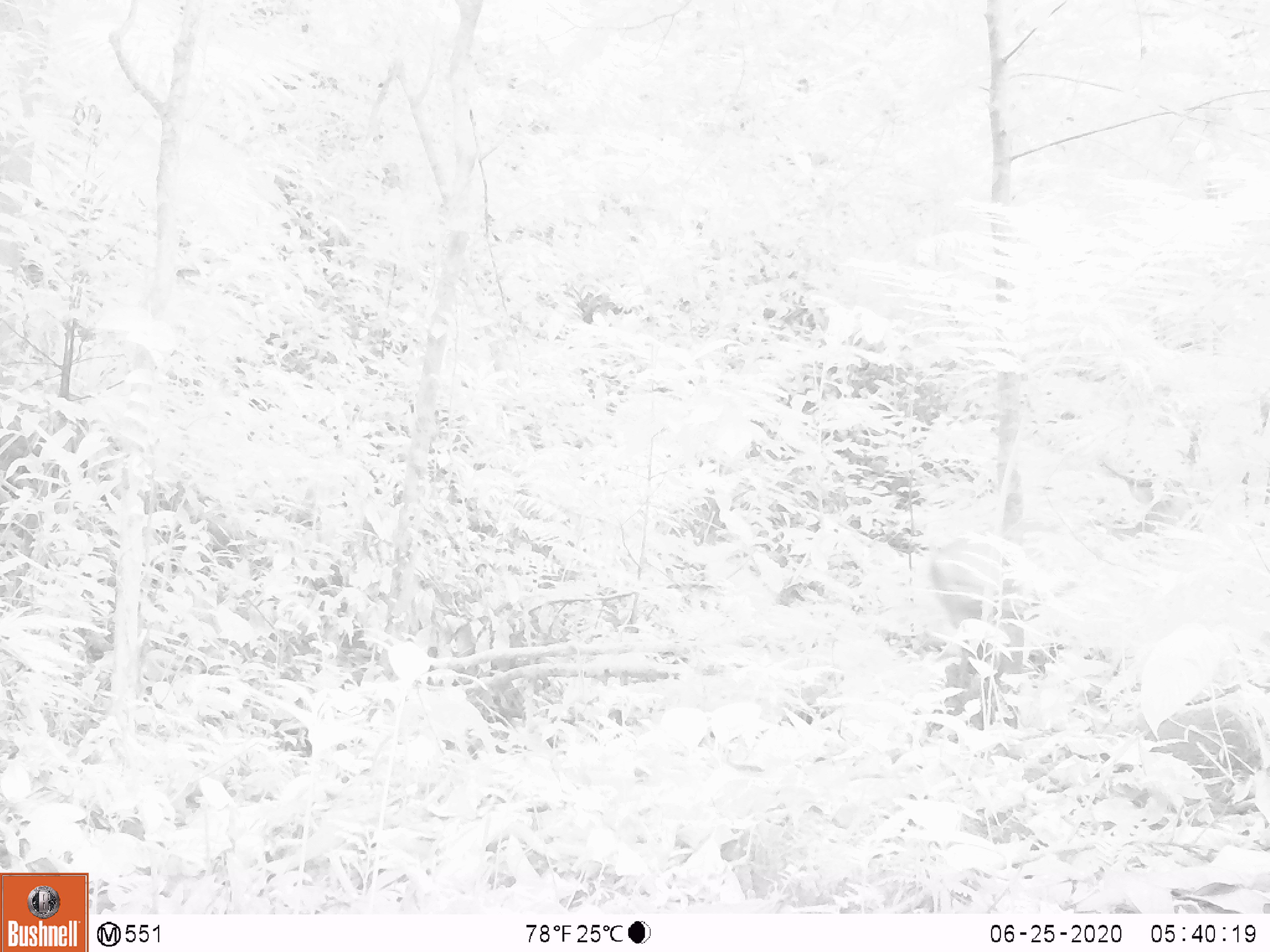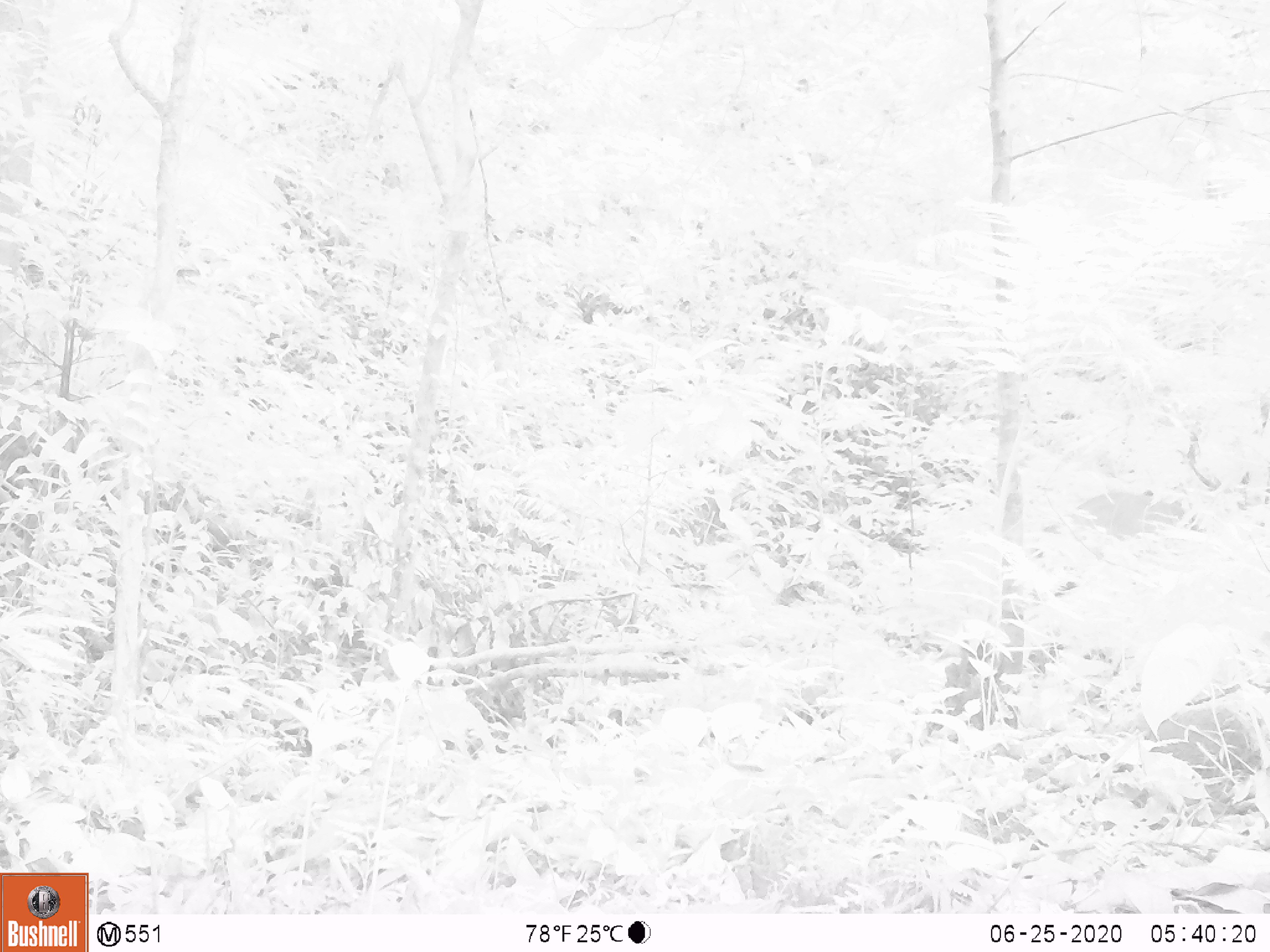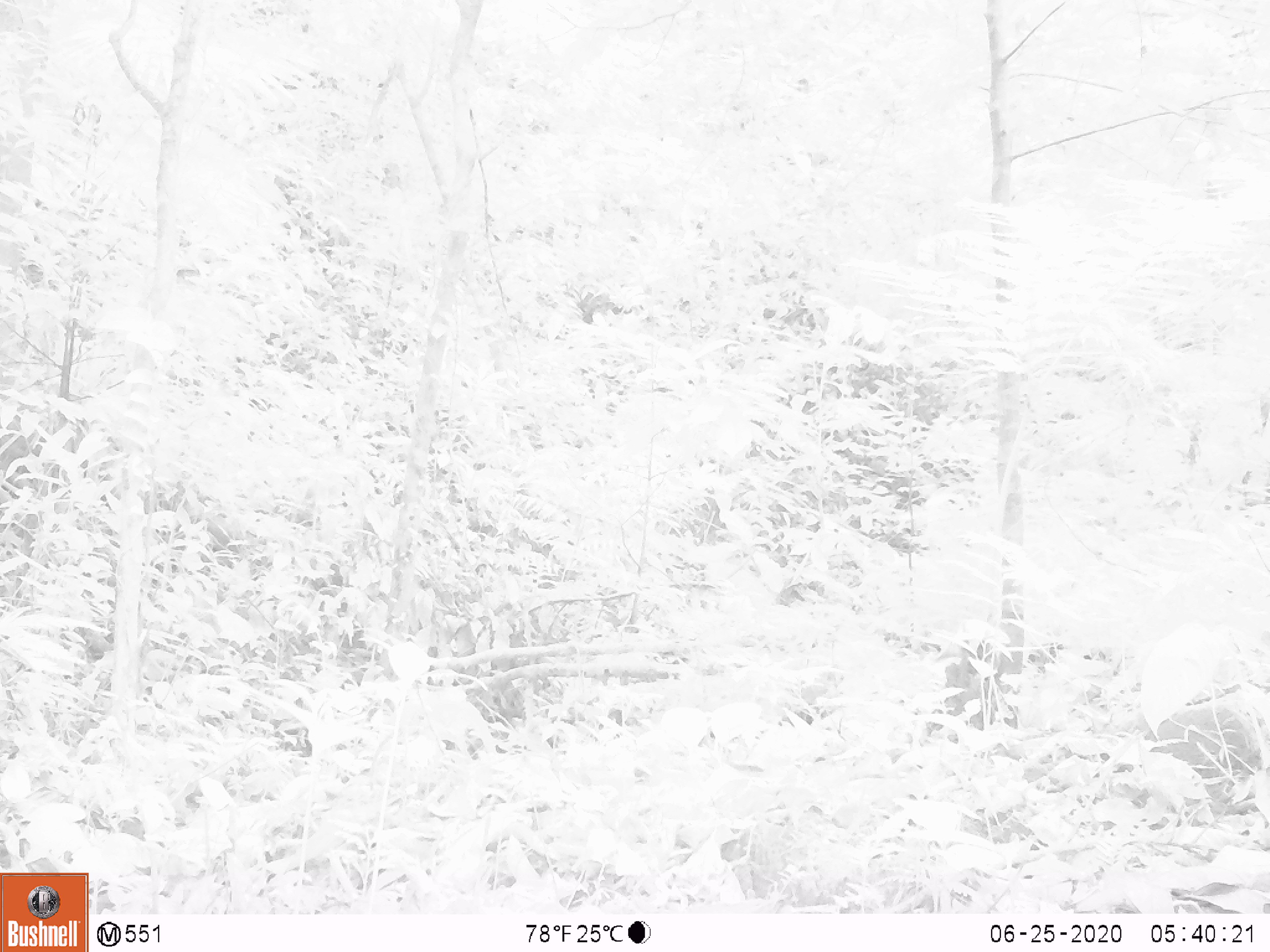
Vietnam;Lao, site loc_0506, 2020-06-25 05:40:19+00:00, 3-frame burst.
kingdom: Animalia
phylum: Chordata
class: Mammalia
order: Artiodactyla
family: Cervidae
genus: Muntiacus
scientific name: Muntiacus vuquangensis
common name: large-antlered muntjac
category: large antlered muntjac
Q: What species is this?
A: Large antlered muntjac (large-antlered muntjac) (Muntiacus vuquangensis).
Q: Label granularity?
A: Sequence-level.